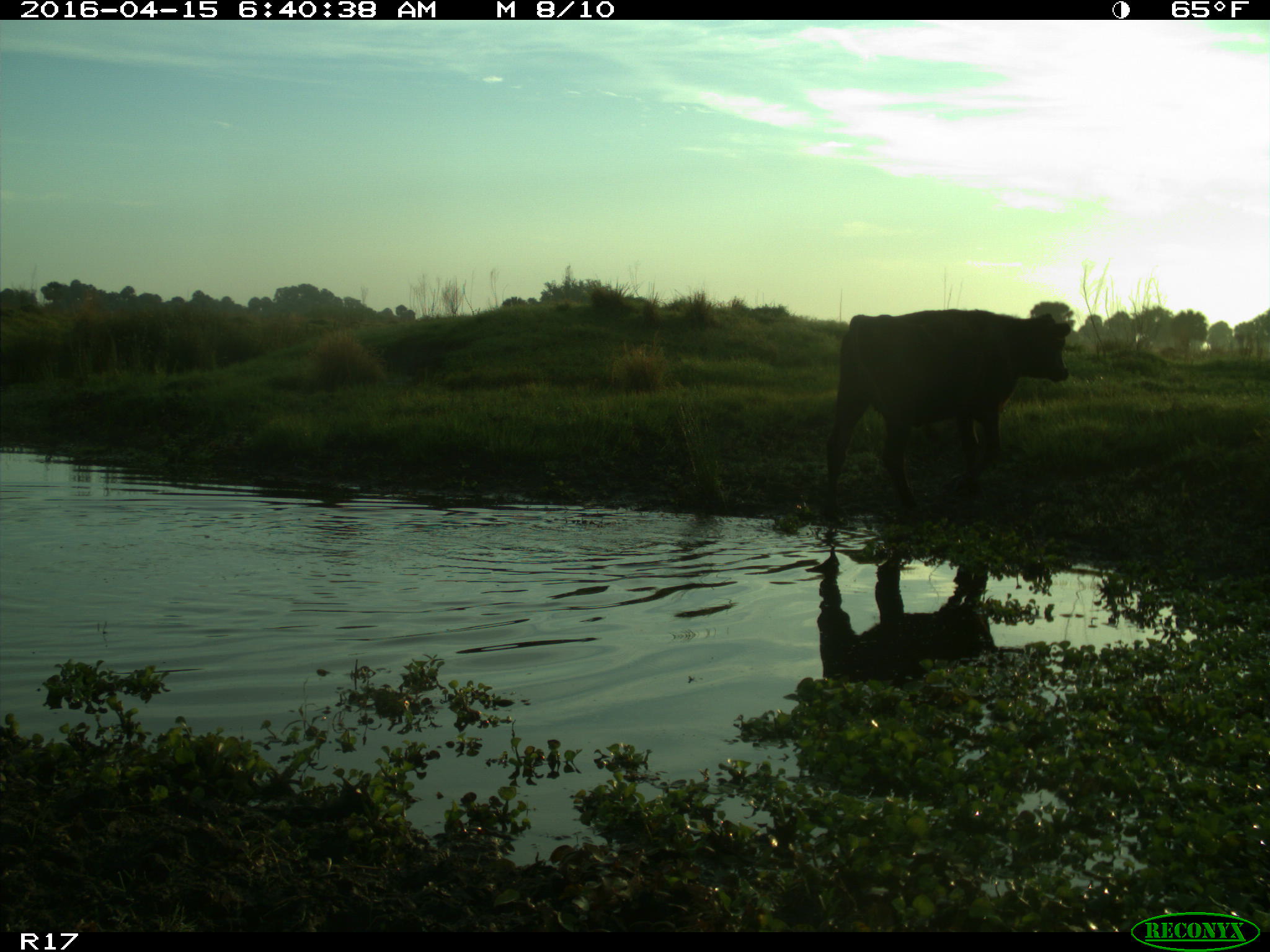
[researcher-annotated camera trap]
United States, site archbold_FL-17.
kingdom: Animalia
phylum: Chordata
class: Mammalia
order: Artiodactyla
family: Bovidae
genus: Bos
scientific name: Bos taurus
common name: domestic cow